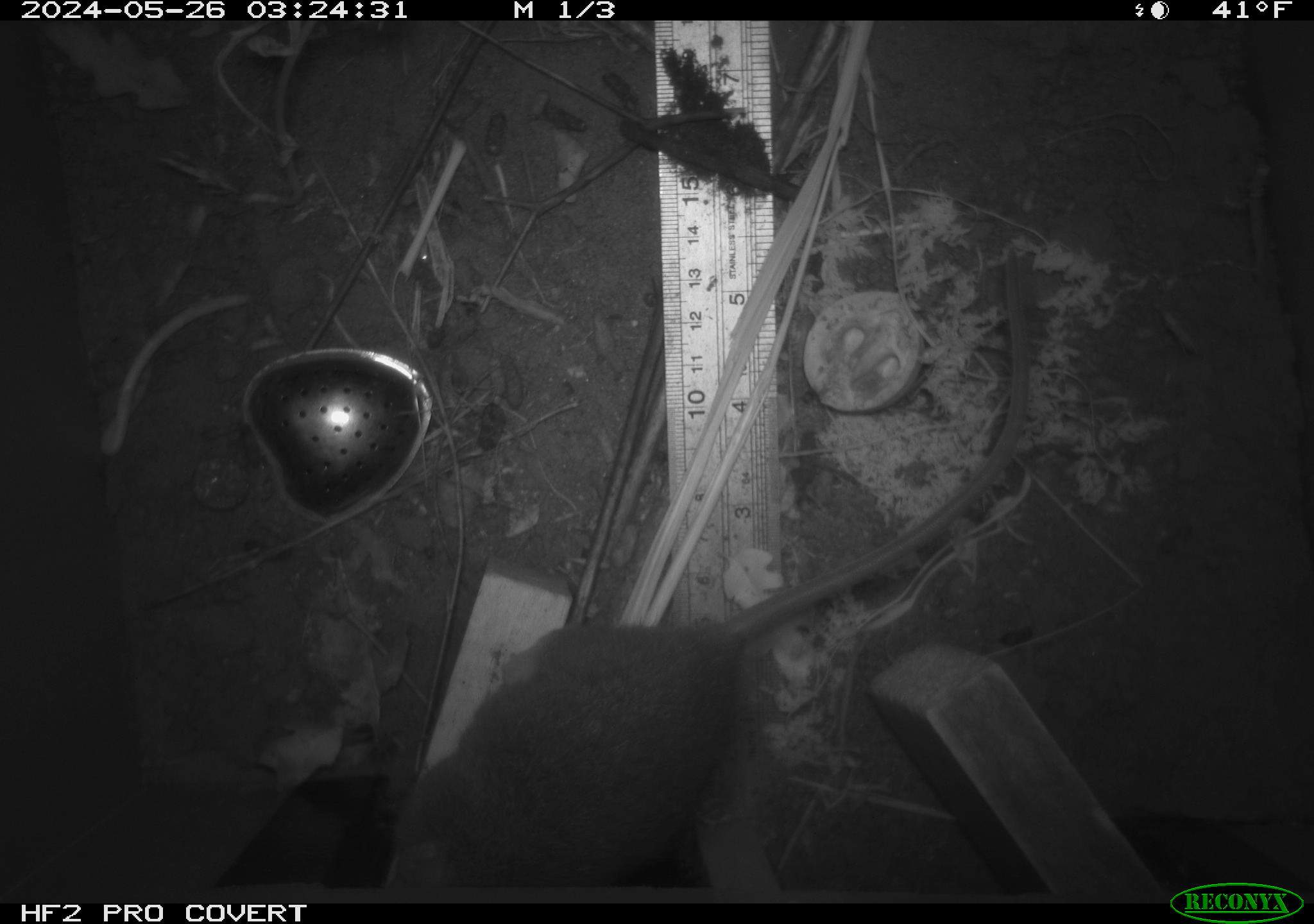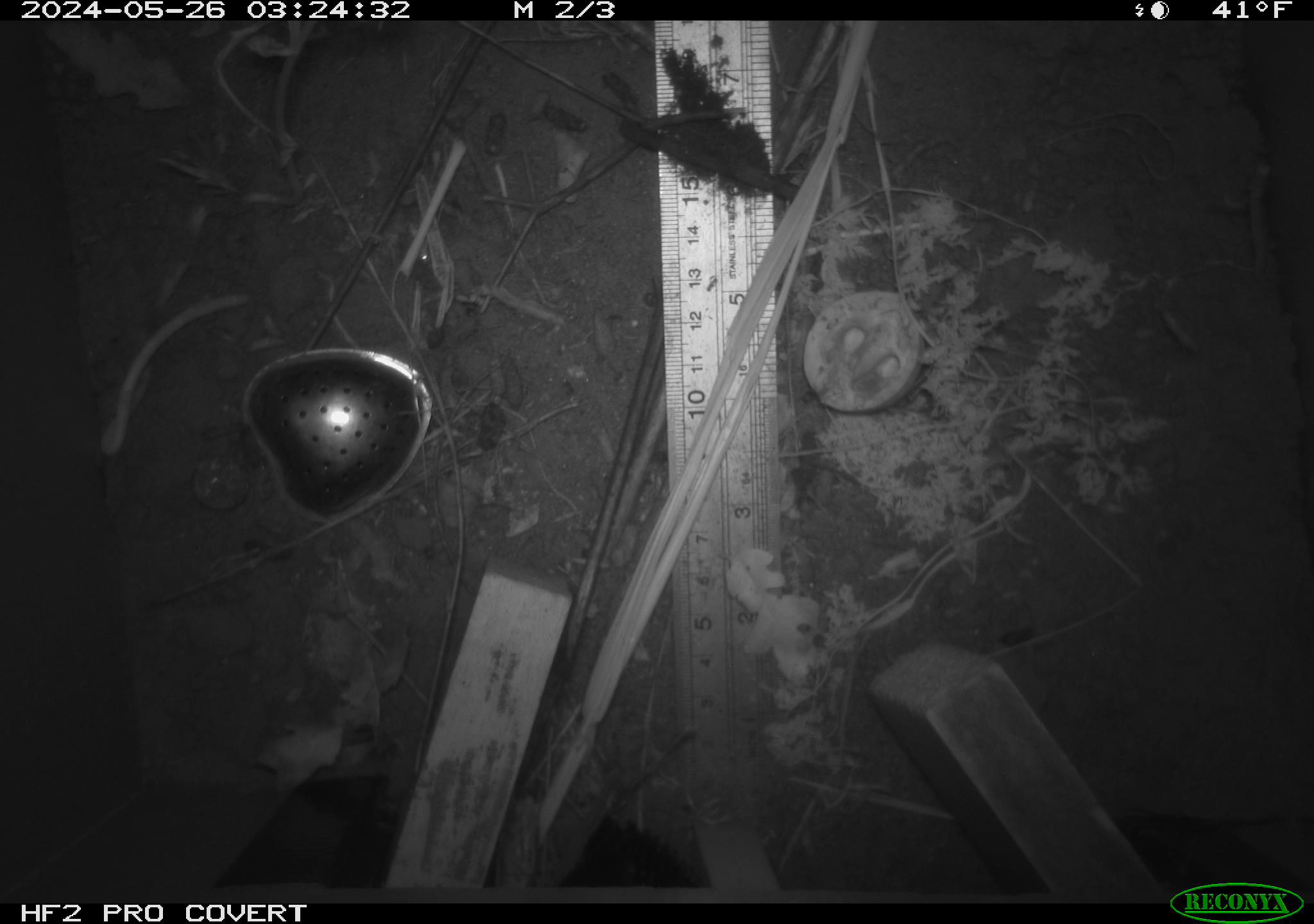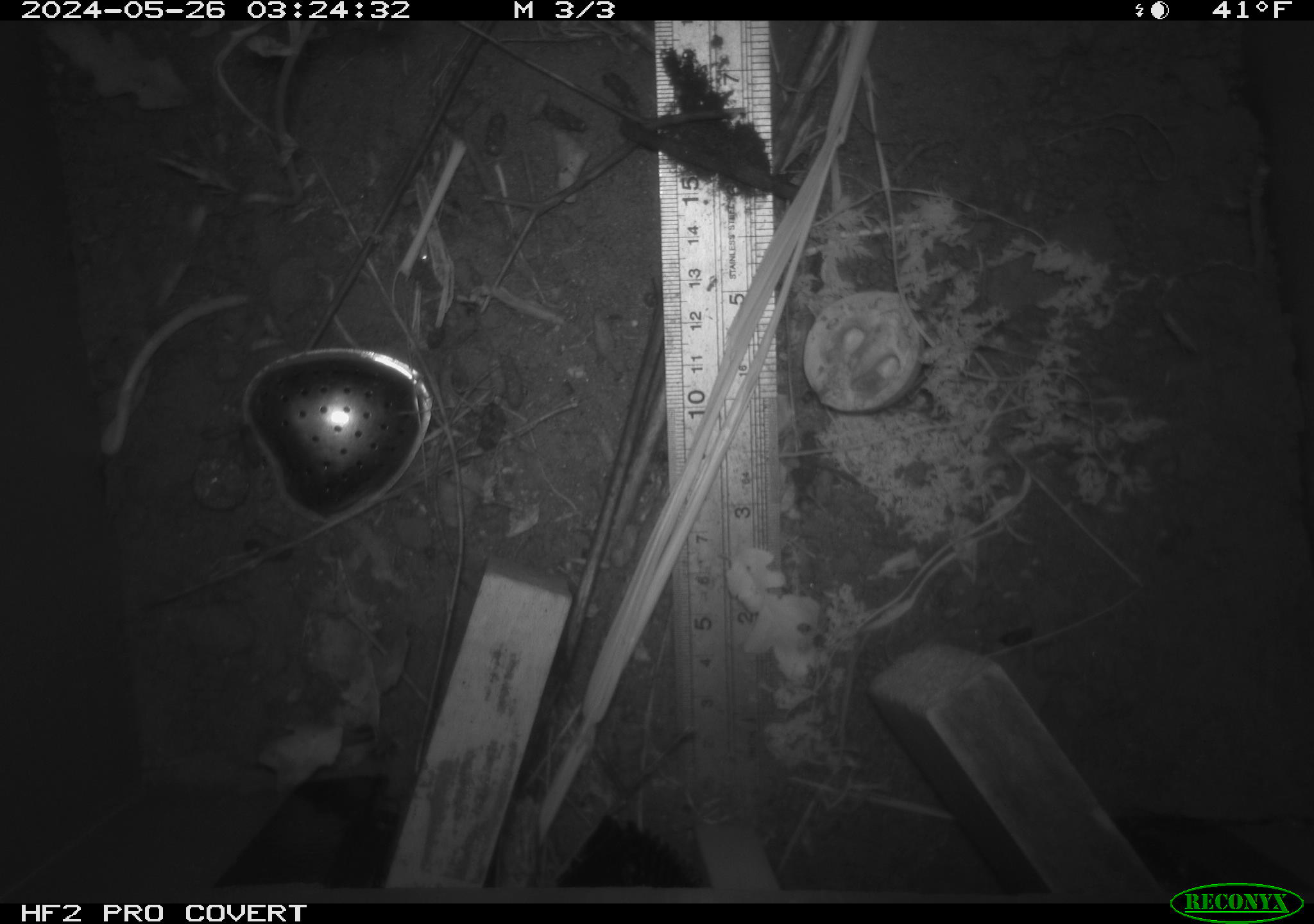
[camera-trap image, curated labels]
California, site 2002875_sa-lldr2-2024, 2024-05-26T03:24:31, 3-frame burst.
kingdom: Animalia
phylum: Chordata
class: Mammalia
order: Rodentia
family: Muridae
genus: Rattus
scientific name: Rattus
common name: rat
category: rattus species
Rattus species (rat) (Rattus).